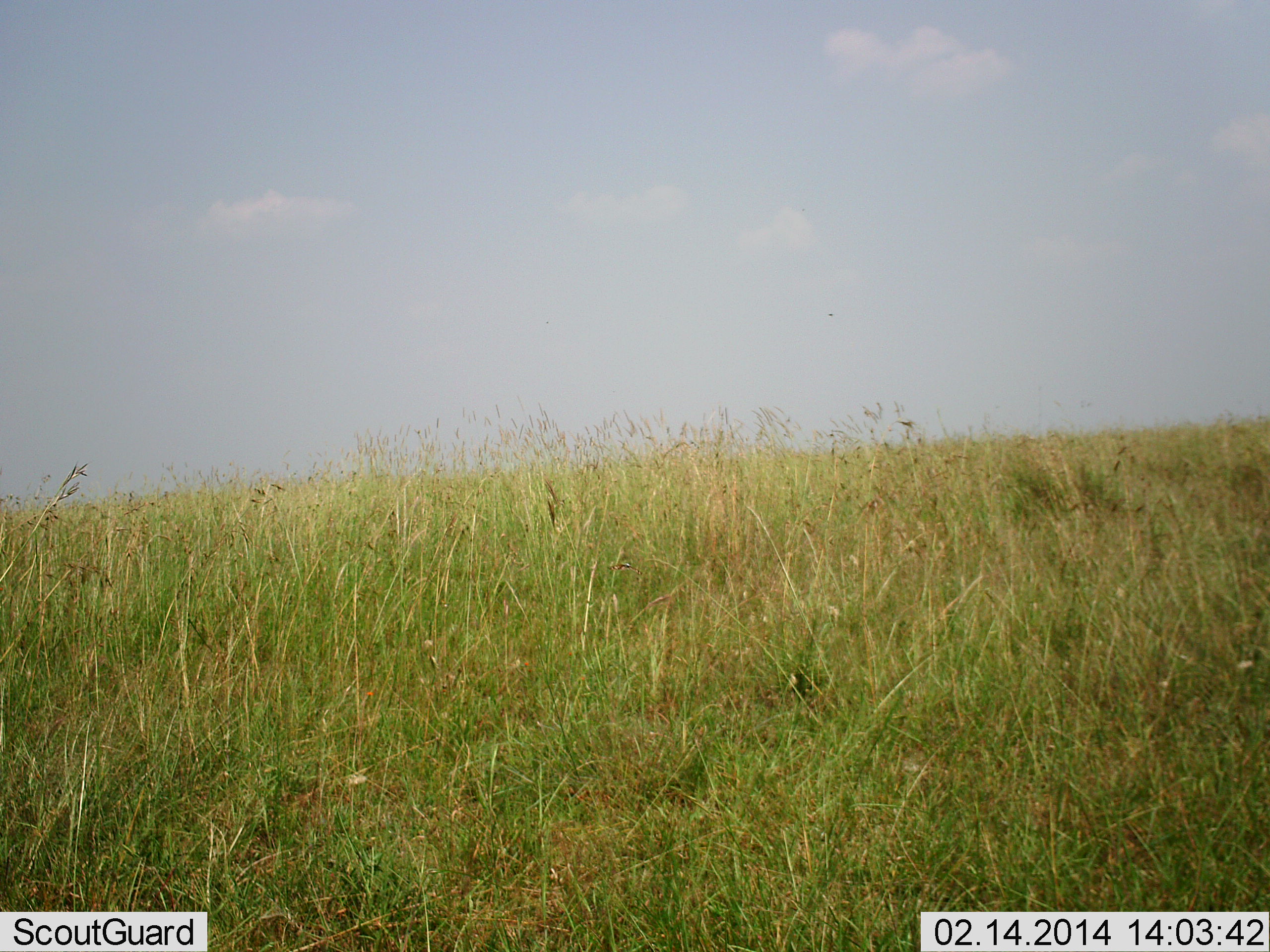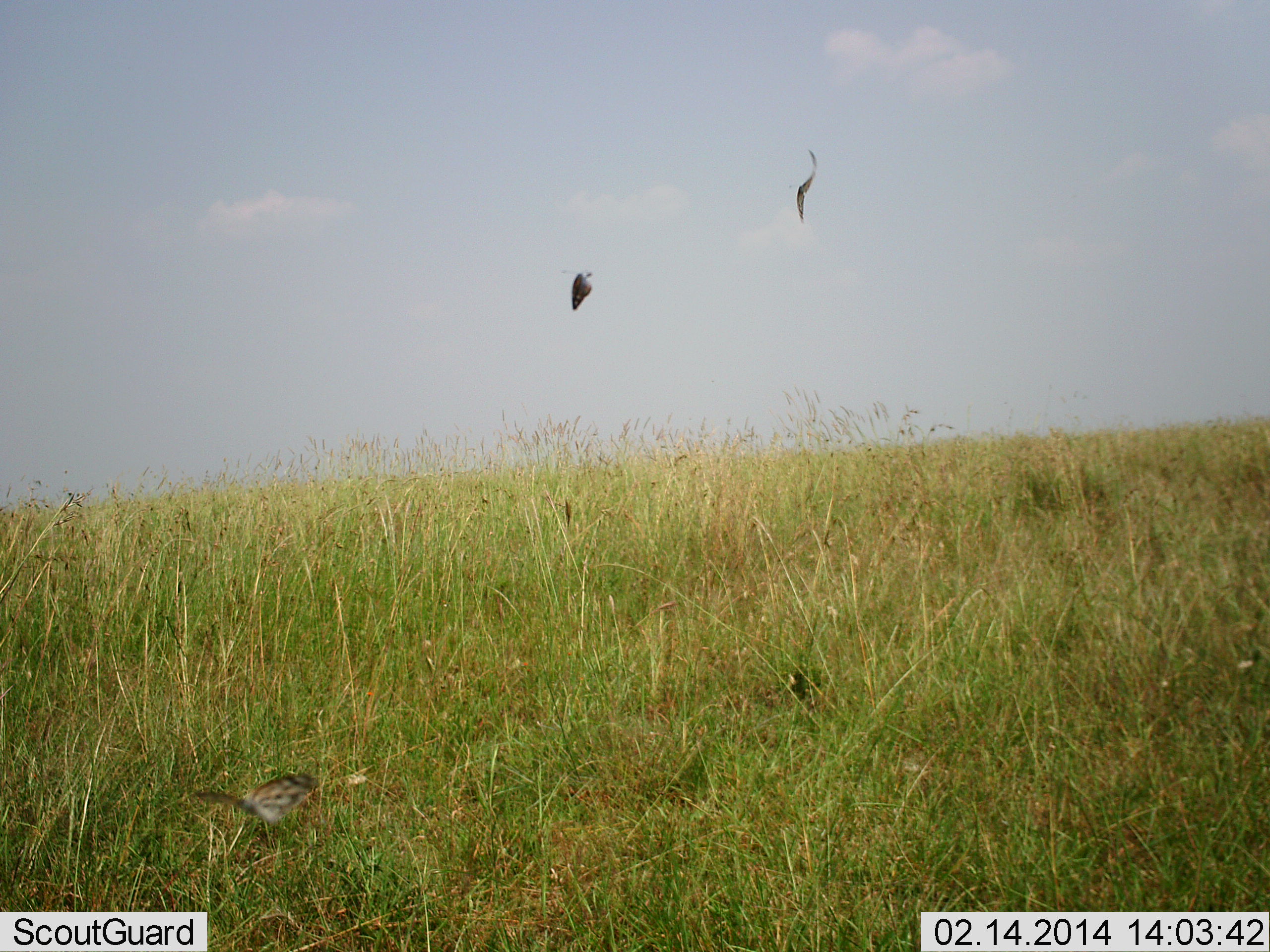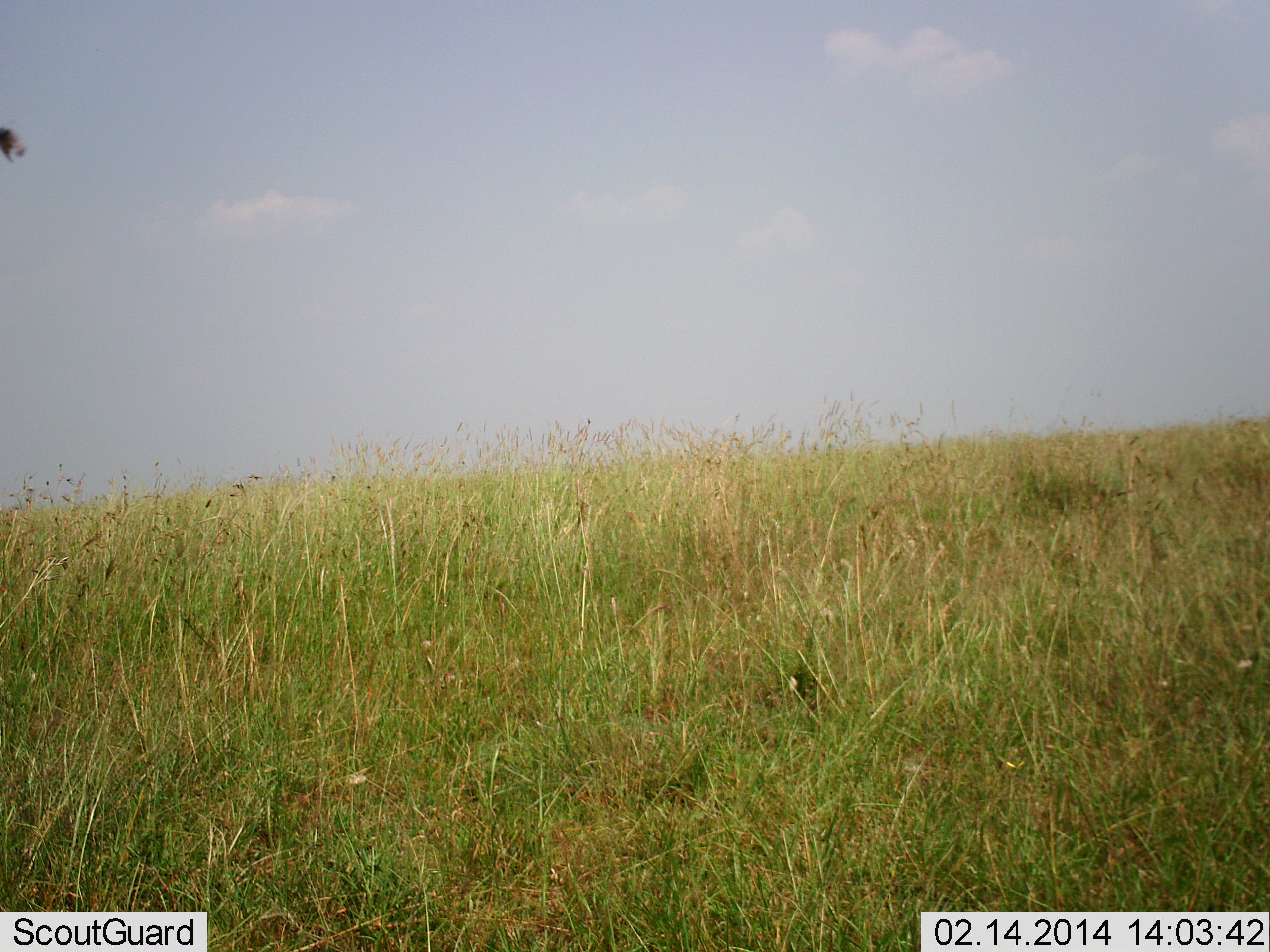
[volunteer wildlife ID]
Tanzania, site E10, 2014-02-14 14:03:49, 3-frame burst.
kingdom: Animalia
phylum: Chordata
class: Aves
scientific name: Aves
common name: bird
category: otherbird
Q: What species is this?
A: Otherbird (bird) (Aves).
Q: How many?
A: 3.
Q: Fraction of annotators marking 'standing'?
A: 50%.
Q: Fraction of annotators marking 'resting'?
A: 0%.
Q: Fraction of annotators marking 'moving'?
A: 90%.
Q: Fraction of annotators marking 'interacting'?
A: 0%.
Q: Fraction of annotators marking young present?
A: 0%.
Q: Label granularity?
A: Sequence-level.